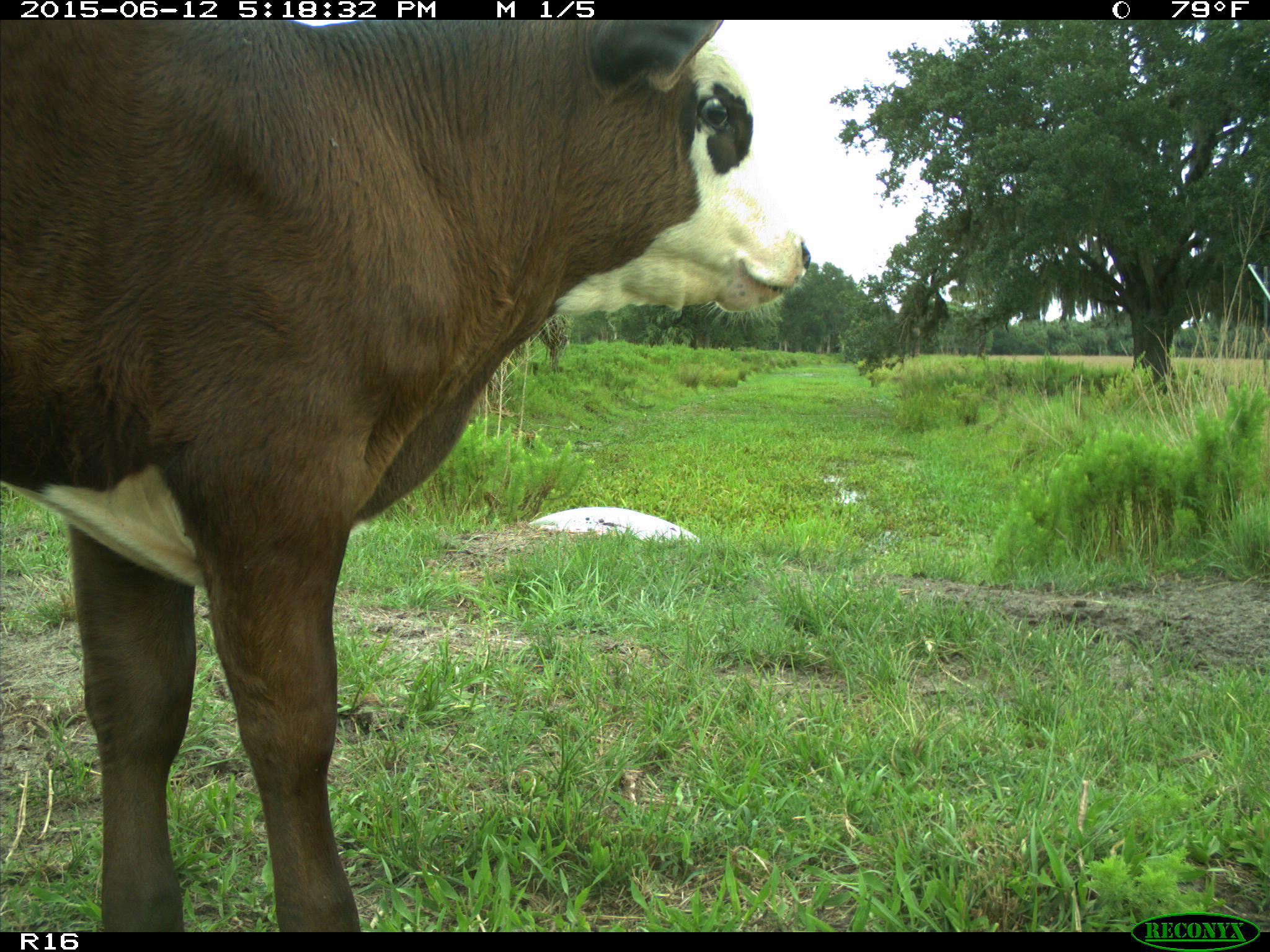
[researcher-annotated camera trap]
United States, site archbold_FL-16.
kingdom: Animalia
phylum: Chordata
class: Mammalia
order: Artiodactyla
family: Bovidae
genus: Bos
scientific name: Bos taurus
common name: domestic cow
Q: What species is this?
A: Bos taurus (domestic cow).